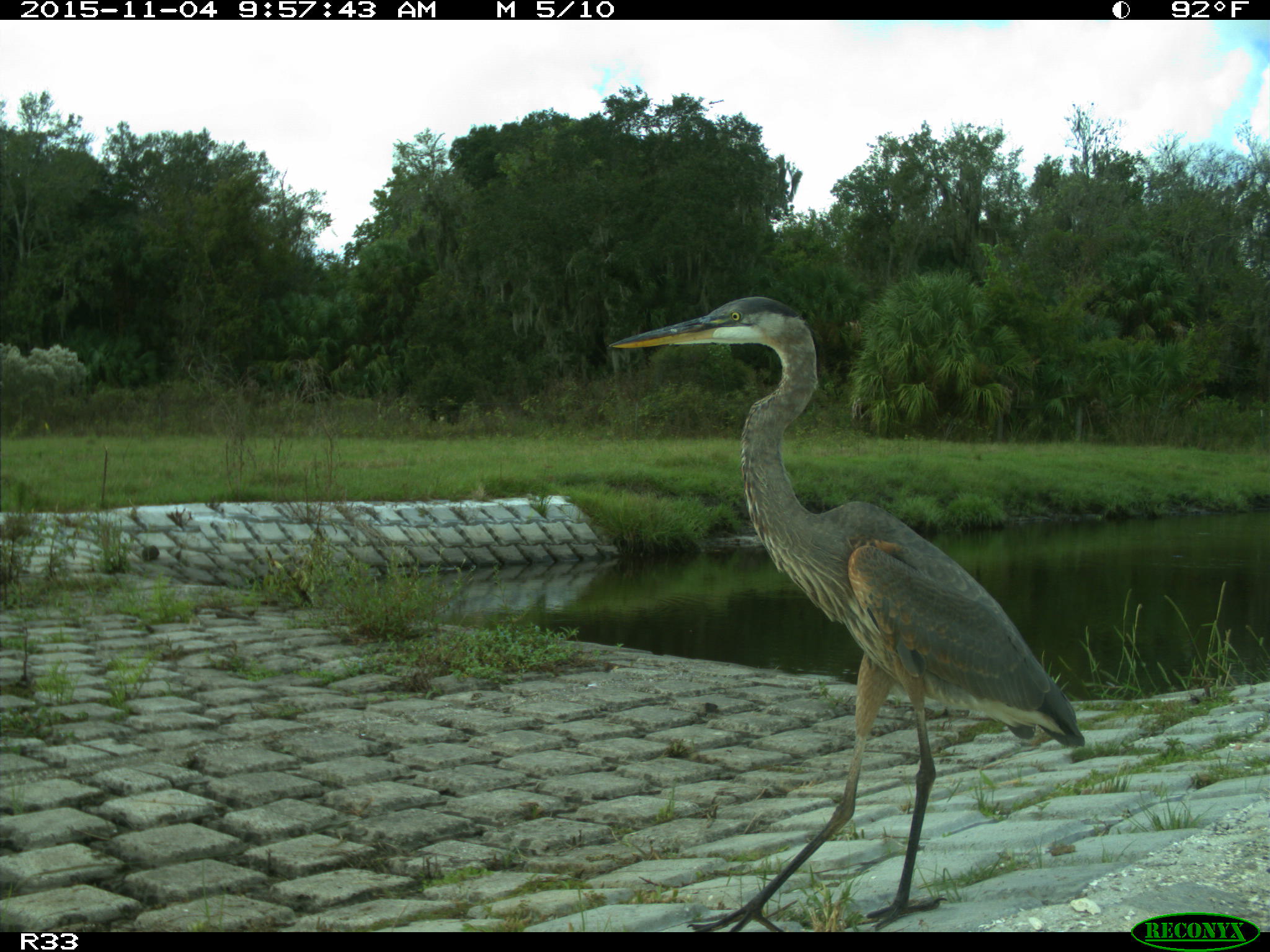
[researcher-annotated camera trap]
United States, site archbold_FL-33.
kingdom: Animalia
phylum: Chordata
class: Aves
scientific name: Aves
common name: birds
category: unidentified bird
Unidentified bird (birds) (Aves).